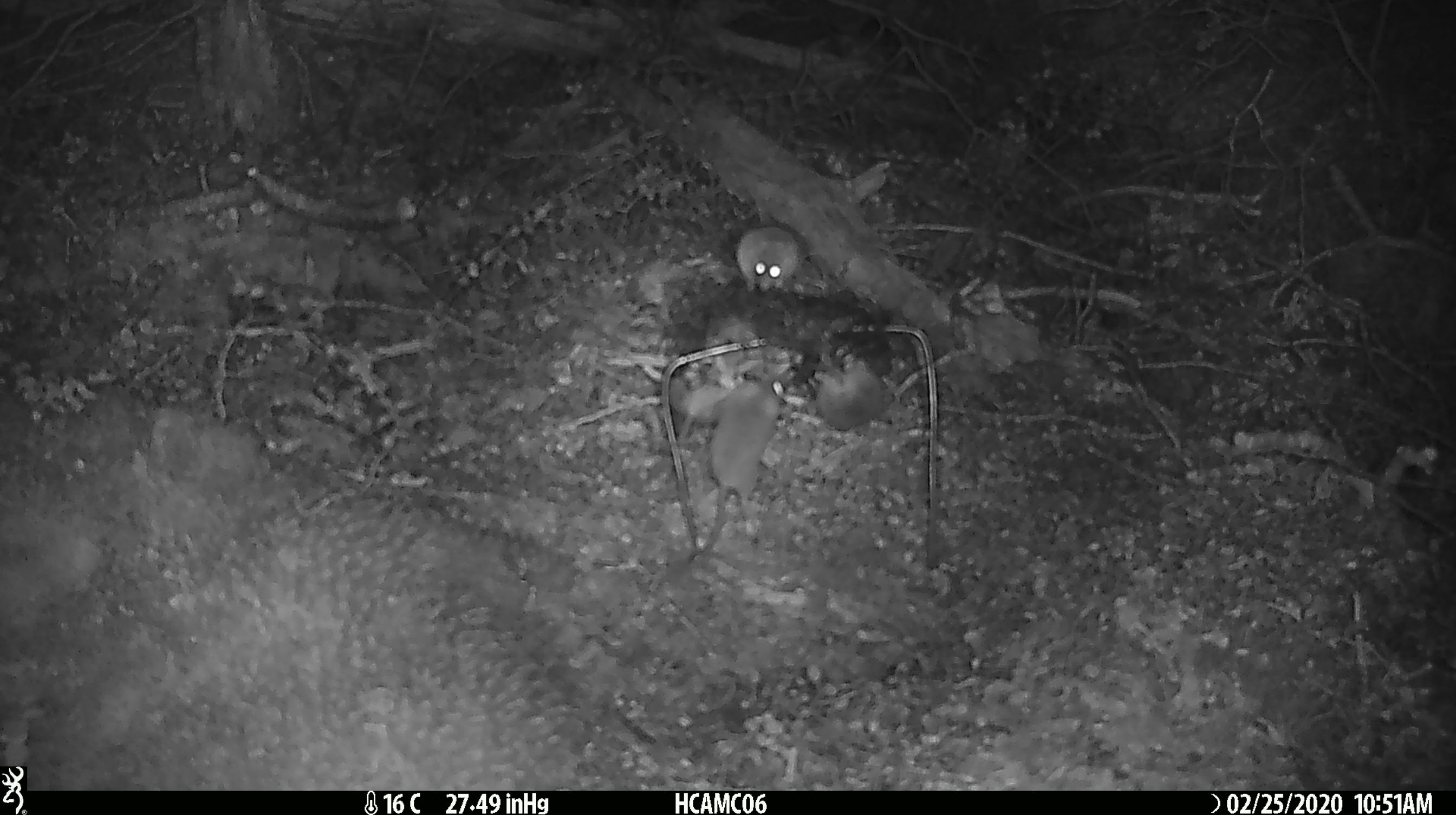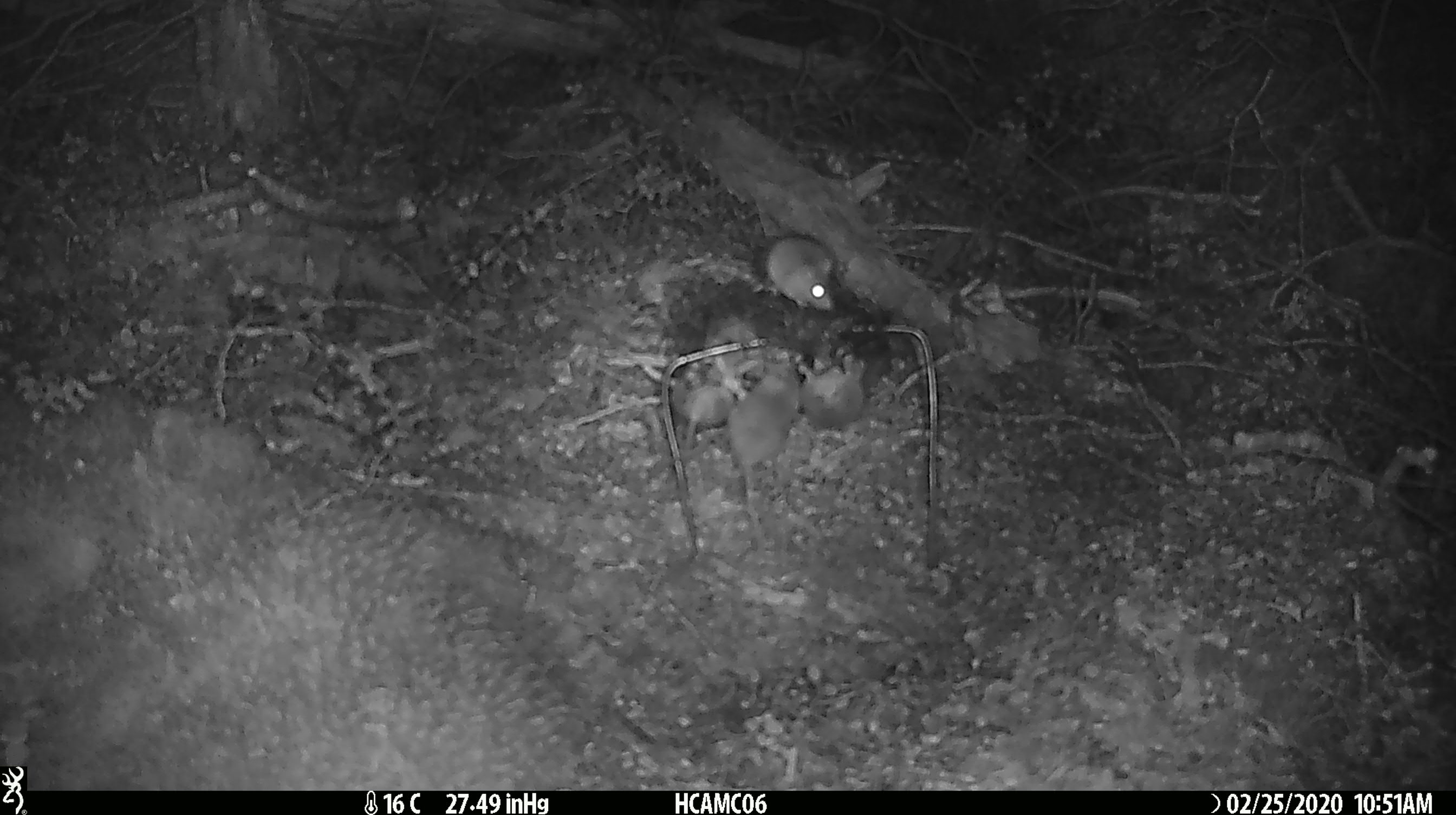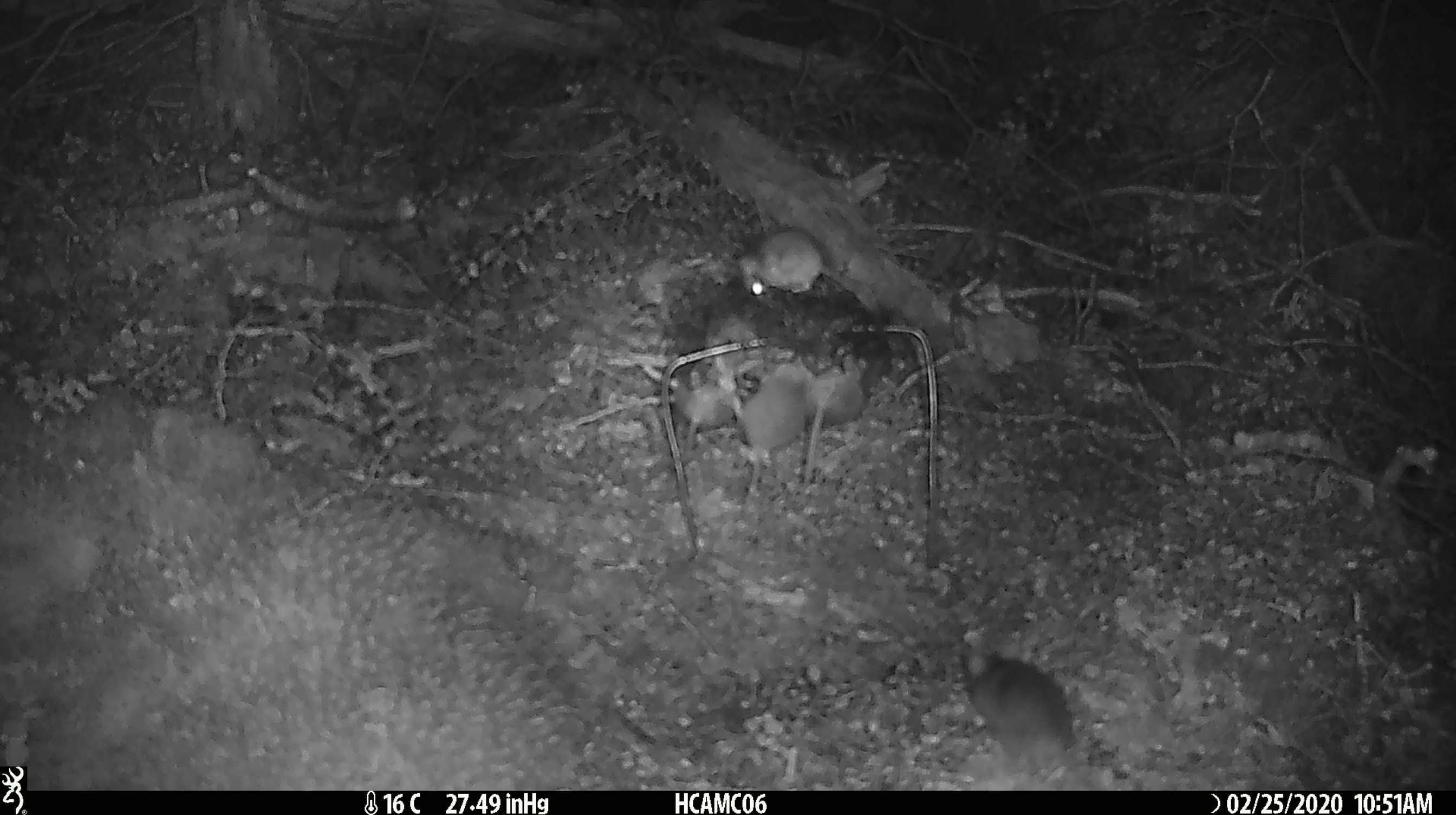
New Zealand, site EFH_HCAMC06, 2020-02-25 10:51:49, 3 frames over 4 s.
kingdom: Animalia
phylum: Chordata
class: Mammalia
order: Rodentia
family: Muridae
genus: Mus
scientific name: Mus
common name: mouse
Mouse (Mus).